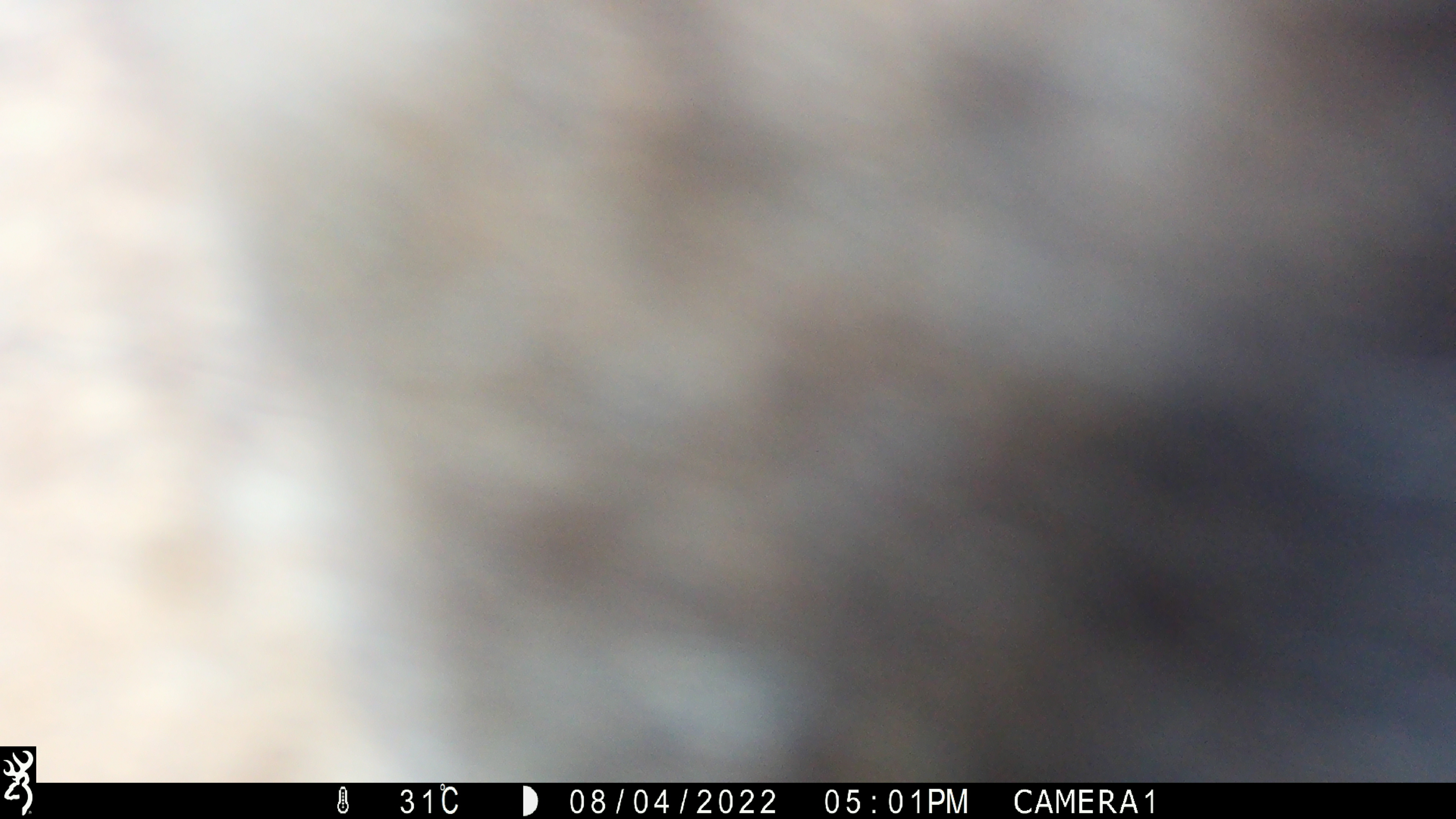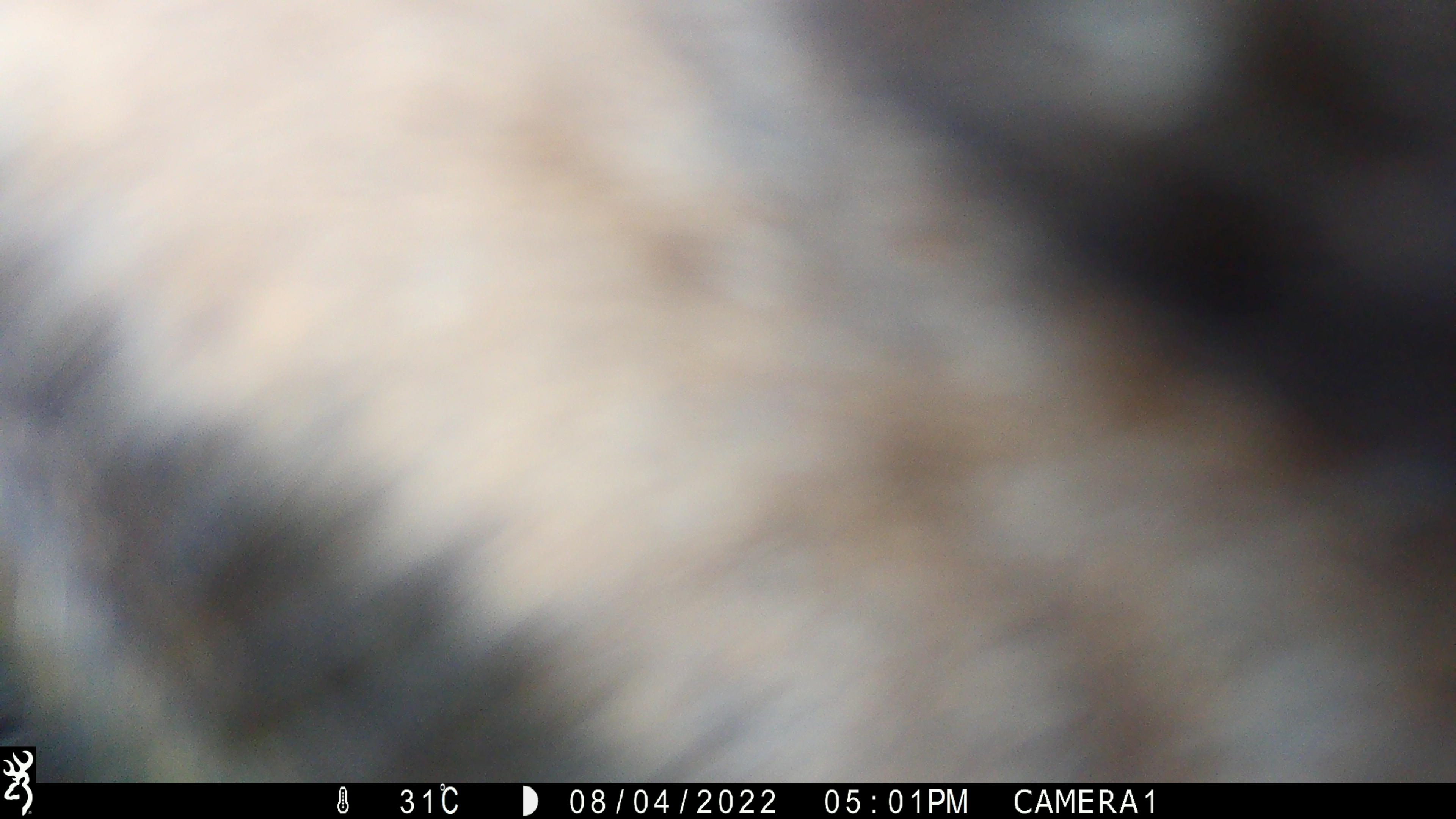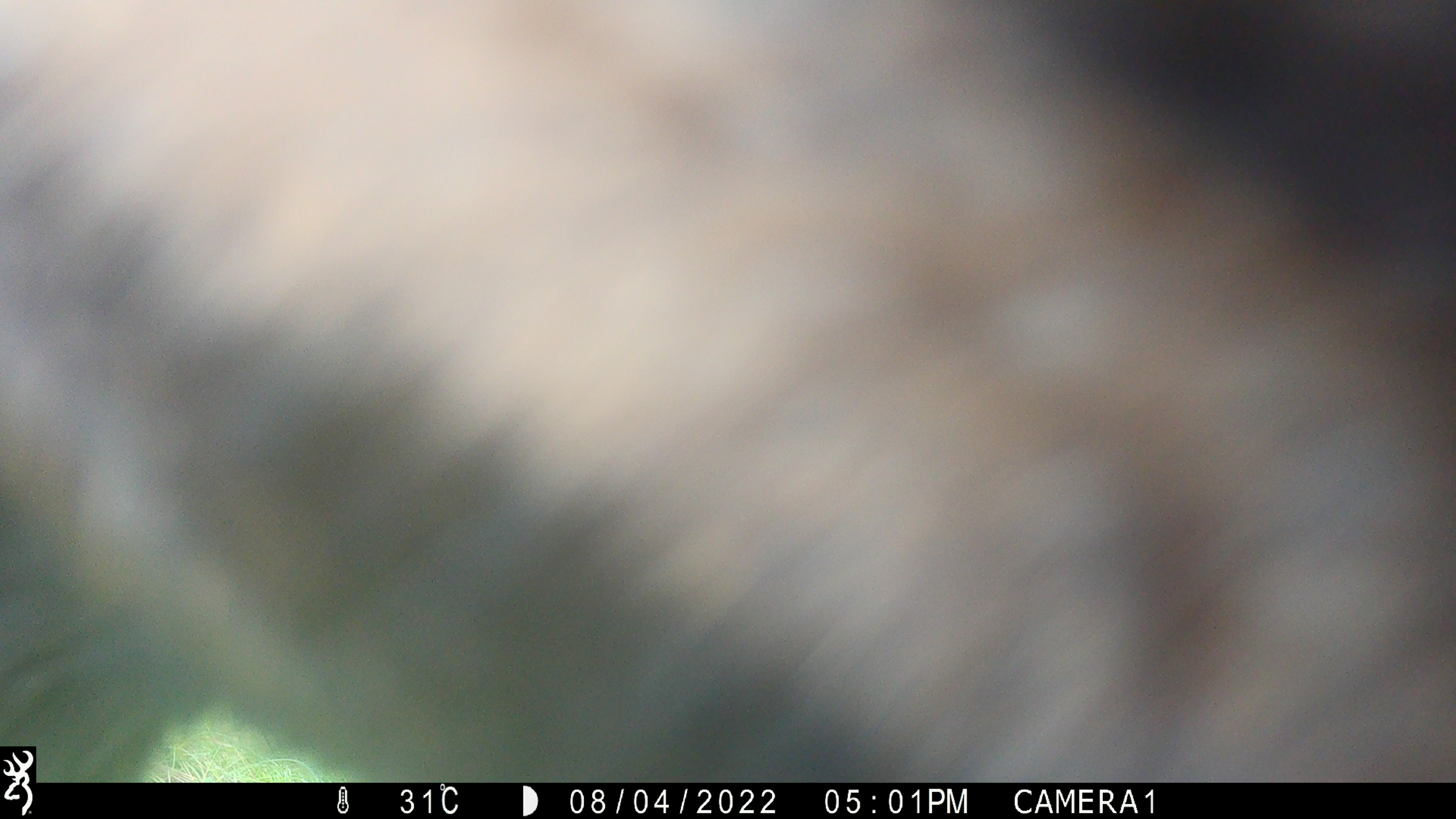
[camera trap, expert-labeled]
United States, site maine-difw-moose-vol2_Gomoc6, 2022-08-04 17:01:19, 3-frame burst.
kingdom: Animalia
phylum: Chordata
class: Mammalia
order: Artiodactyla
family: Cervidae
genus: Alces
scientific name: Alces alces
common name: moose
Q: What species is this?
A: Moose (Alces alces).